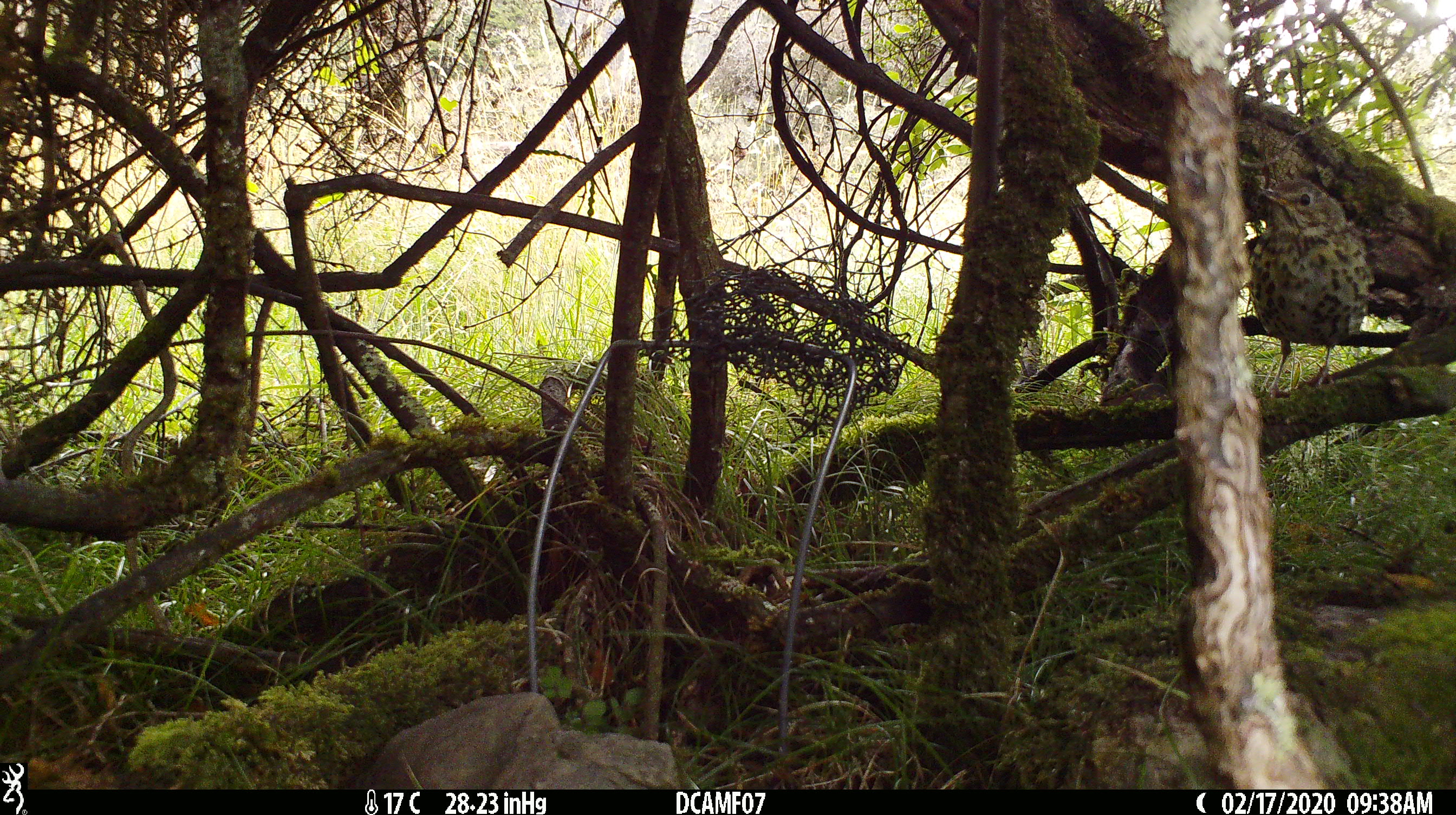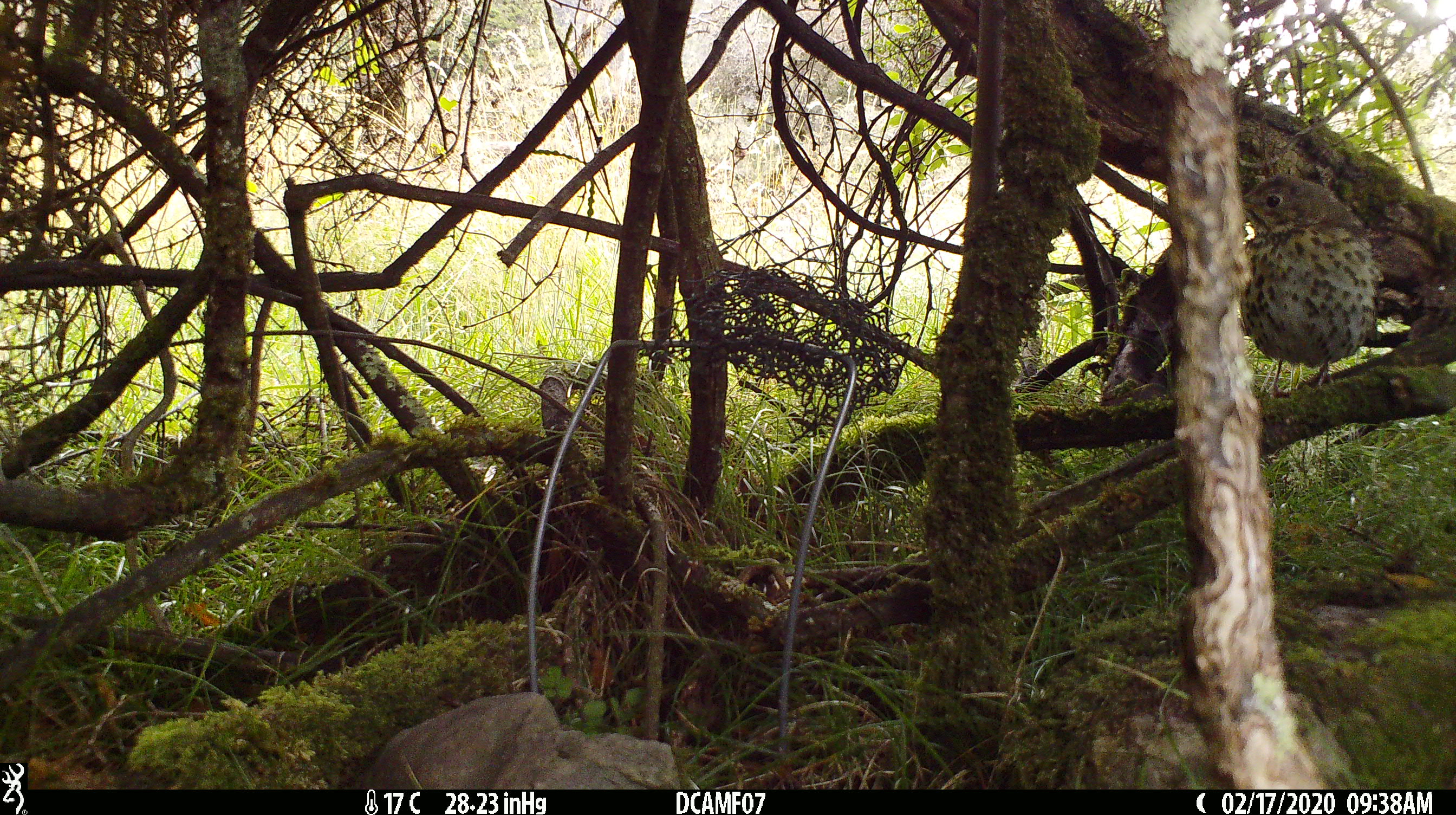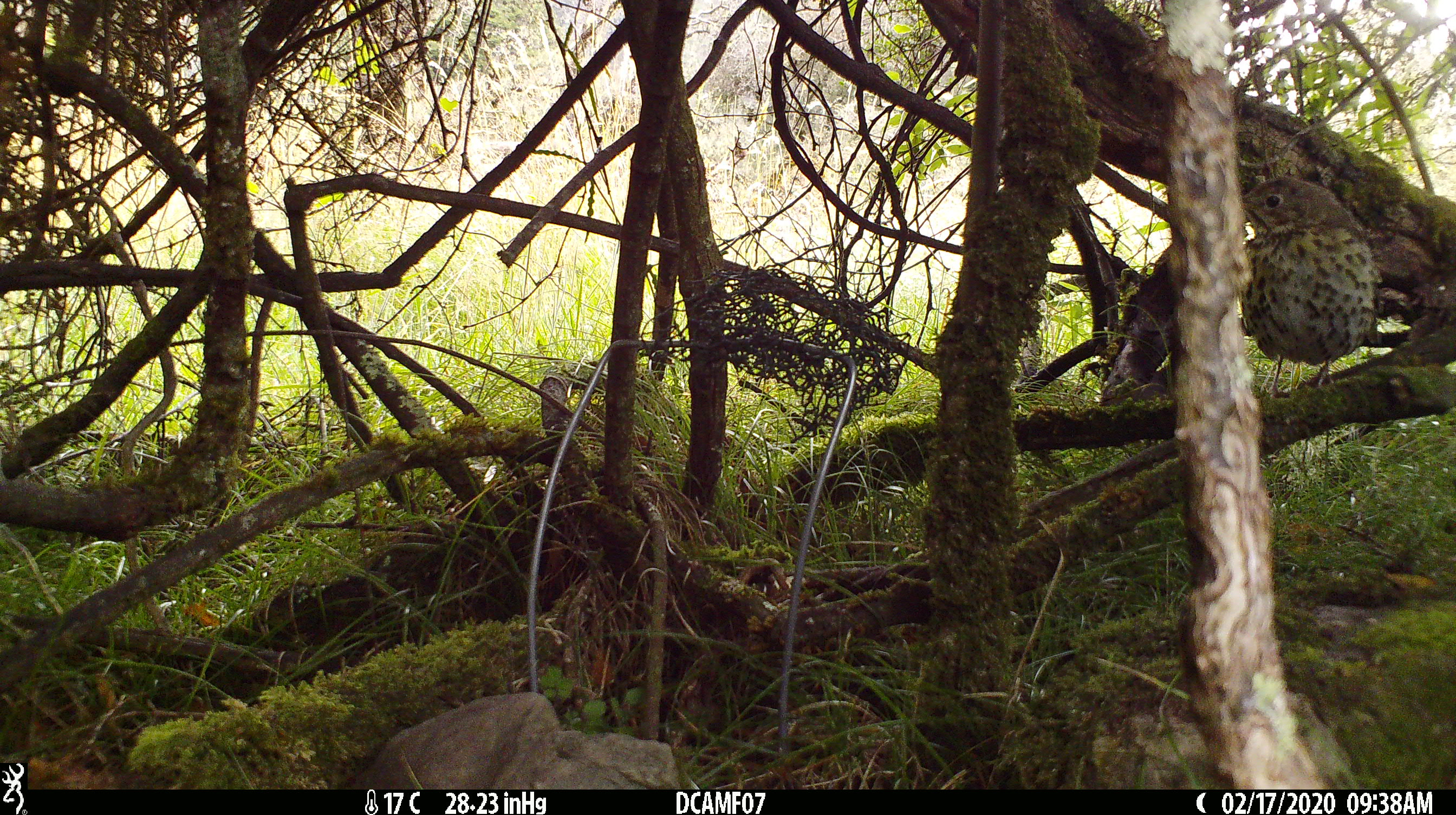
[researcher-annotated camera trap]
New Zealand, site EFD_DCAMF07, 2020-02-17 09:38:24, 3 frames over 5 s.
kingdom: Animalia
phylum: Chordata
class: Aves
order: Passeriformes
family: Turdidae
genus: Turdus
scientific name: Turdus philomelos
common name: song thrush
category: thrush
Thrush (song thrush) (Turdus philomelos).